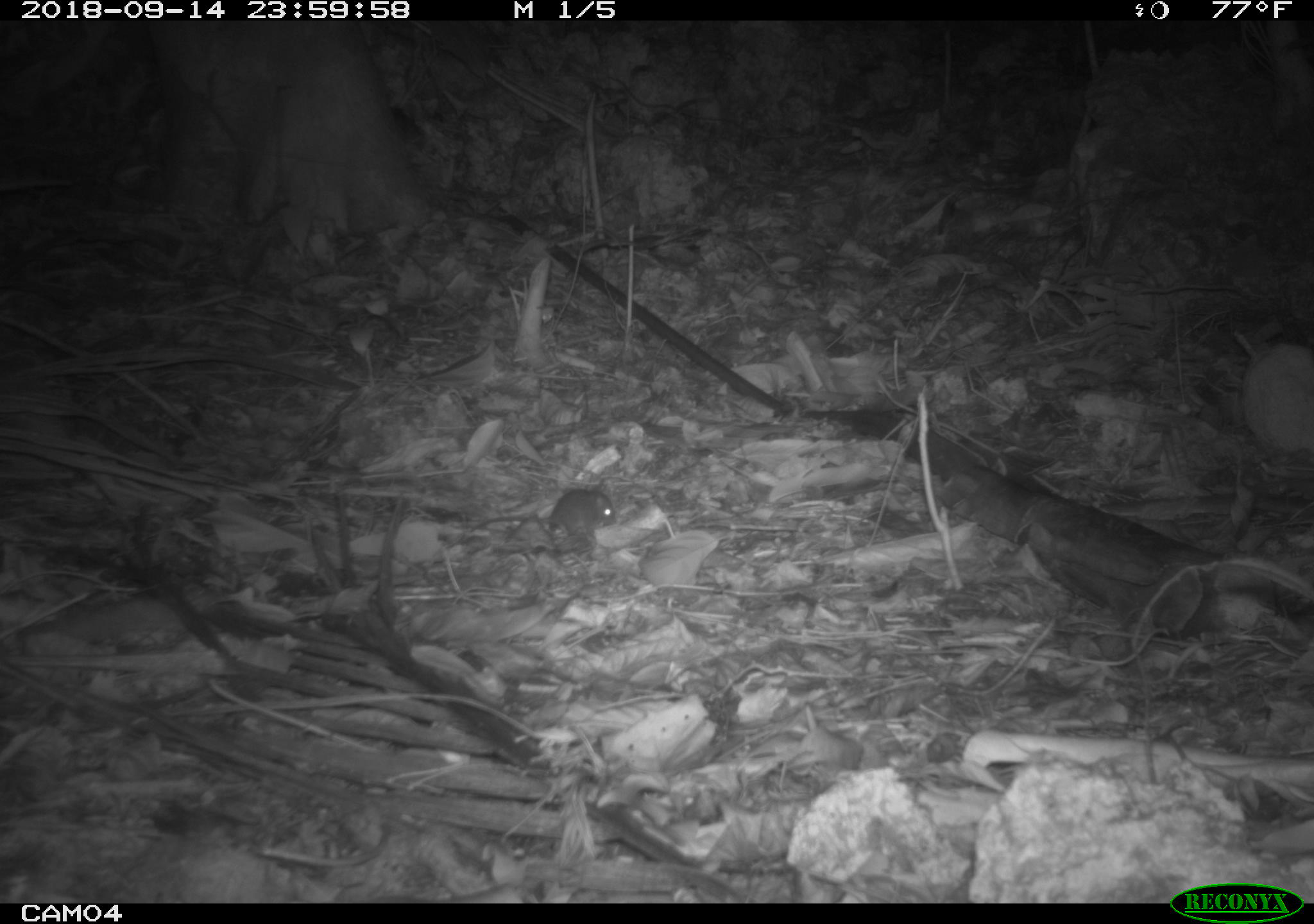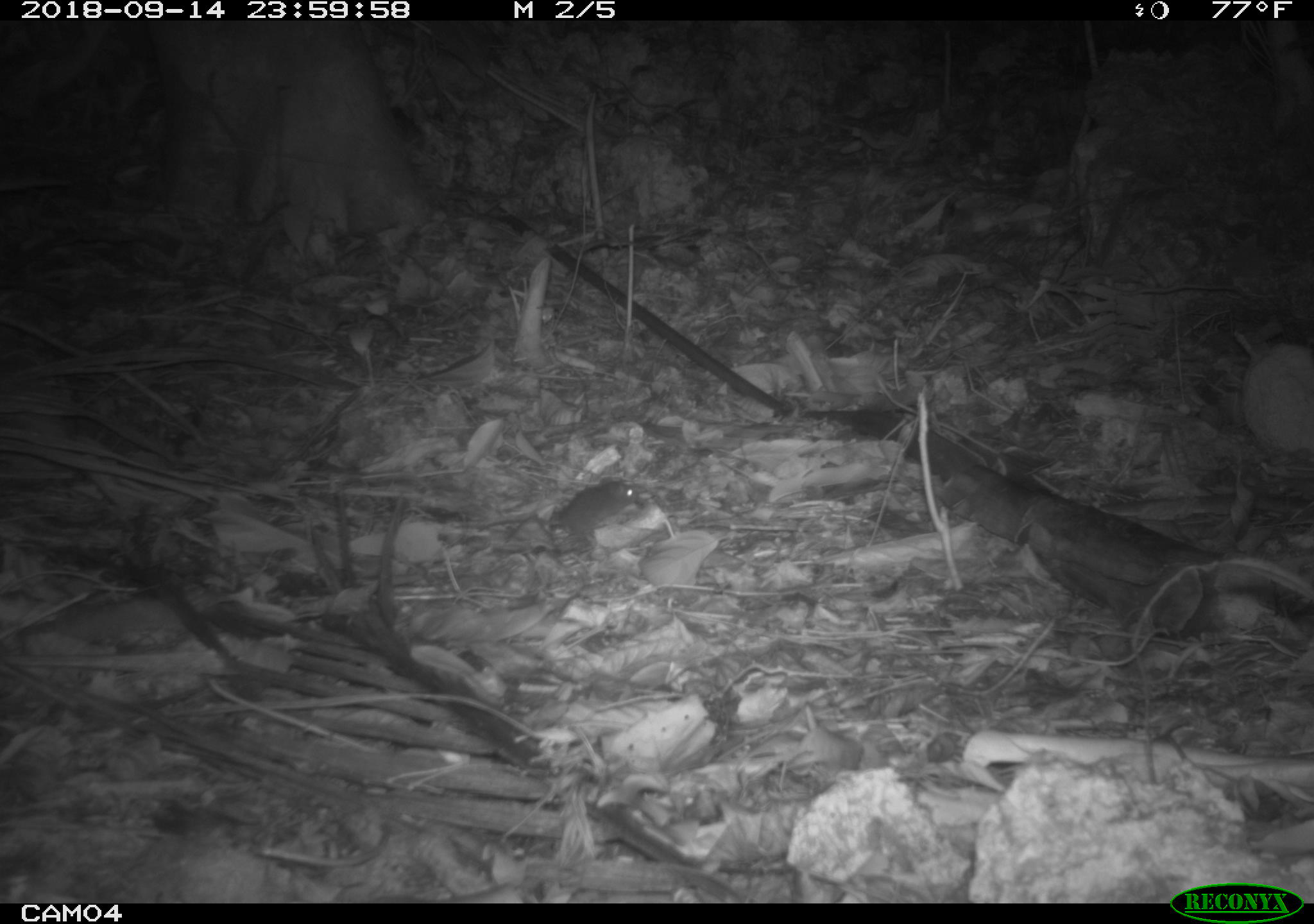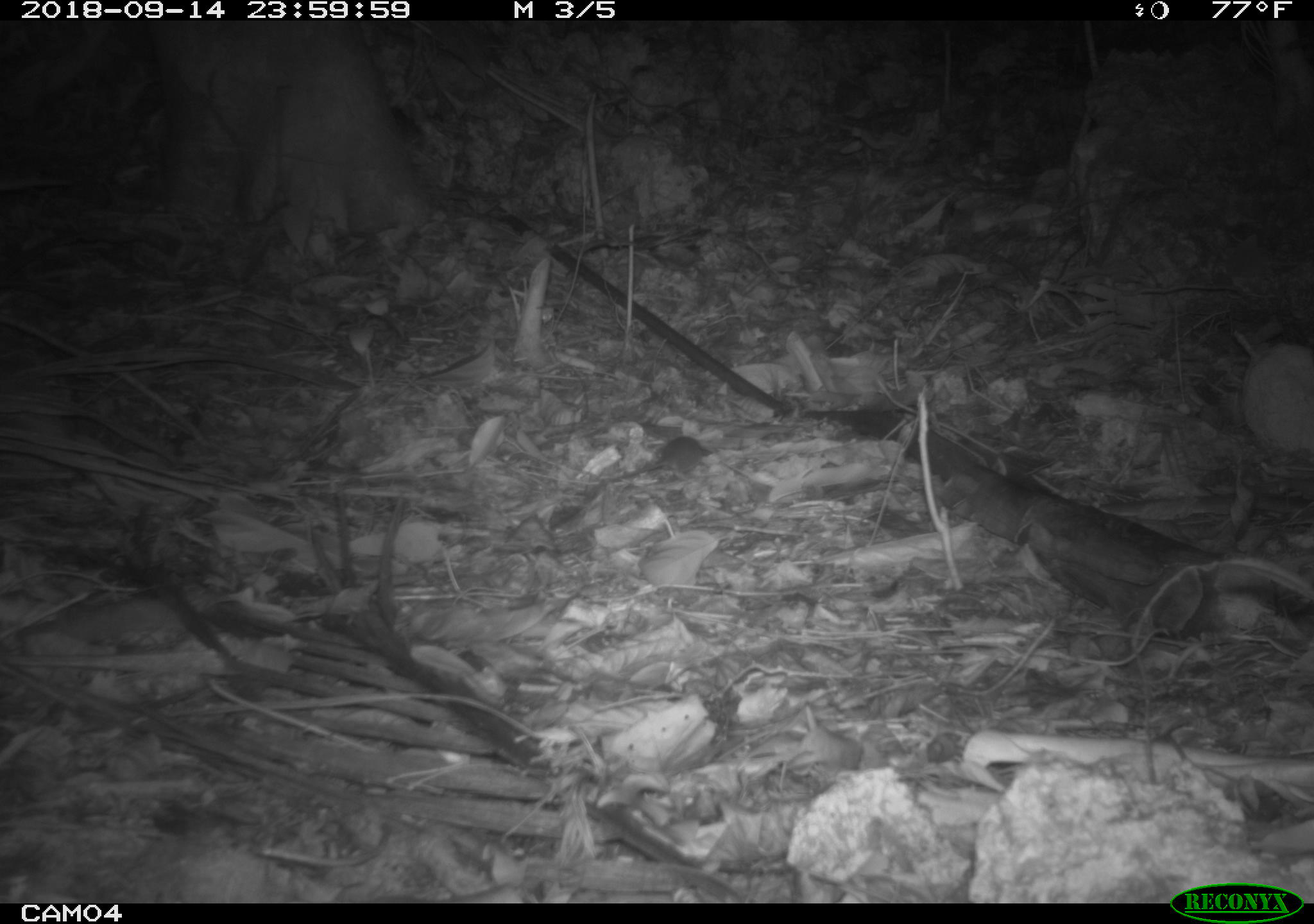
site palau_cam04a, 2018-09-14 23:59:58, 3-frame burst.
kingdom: Animalia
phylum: Chordata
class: Mammalia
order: Rodentia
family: Muridae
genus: Rattus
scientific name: Rattus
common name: rat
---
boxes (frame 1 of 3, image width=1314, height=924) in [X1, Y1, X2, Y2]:
rat: [469, 474, 622, 533]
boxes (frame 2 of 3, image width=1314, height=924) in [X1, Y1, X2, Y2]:
rat: [531, 475, 647, 554]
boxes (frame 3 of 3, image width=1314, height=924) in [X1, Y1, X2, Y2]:
rat: [637, 431, 708, 478]